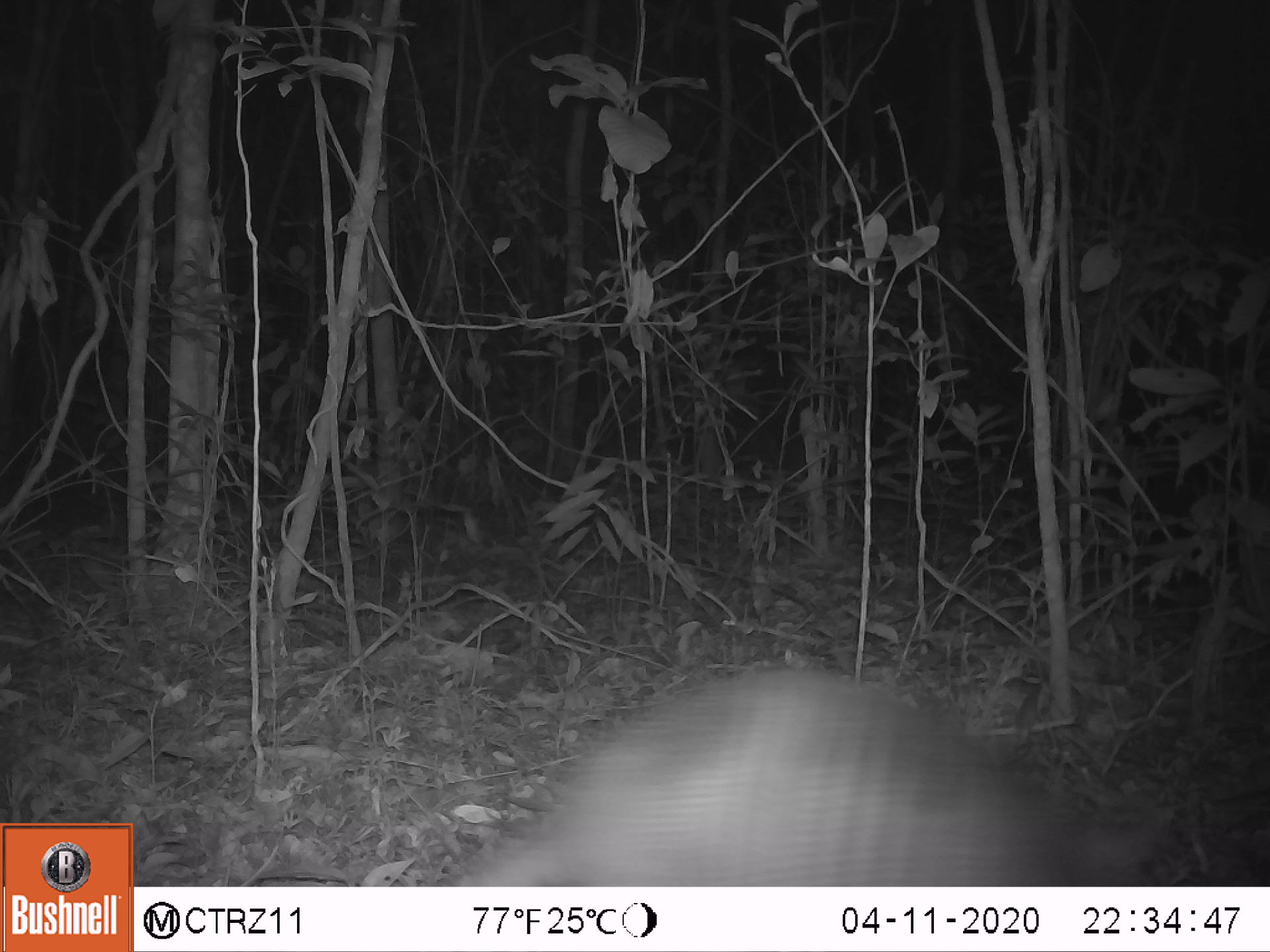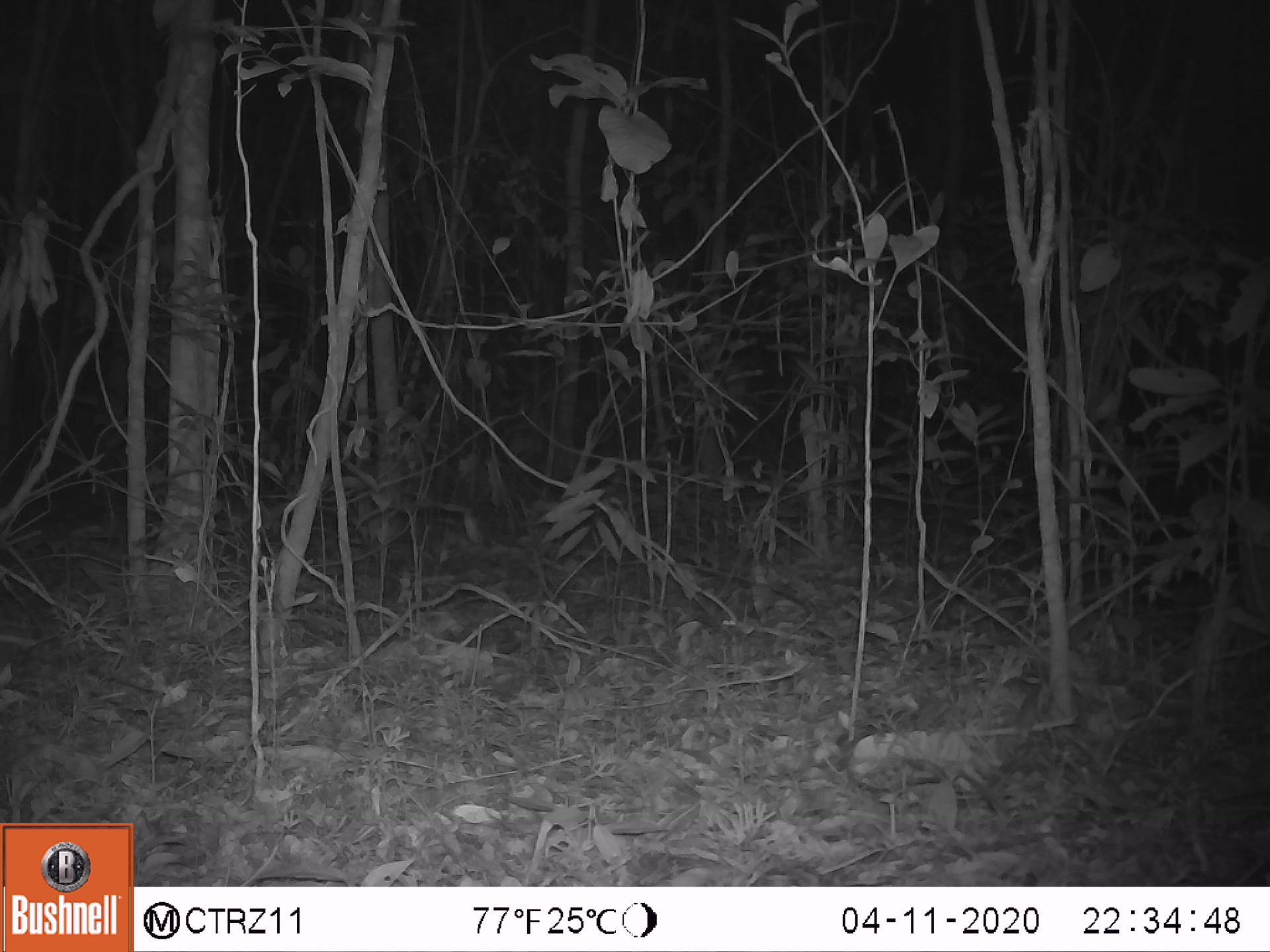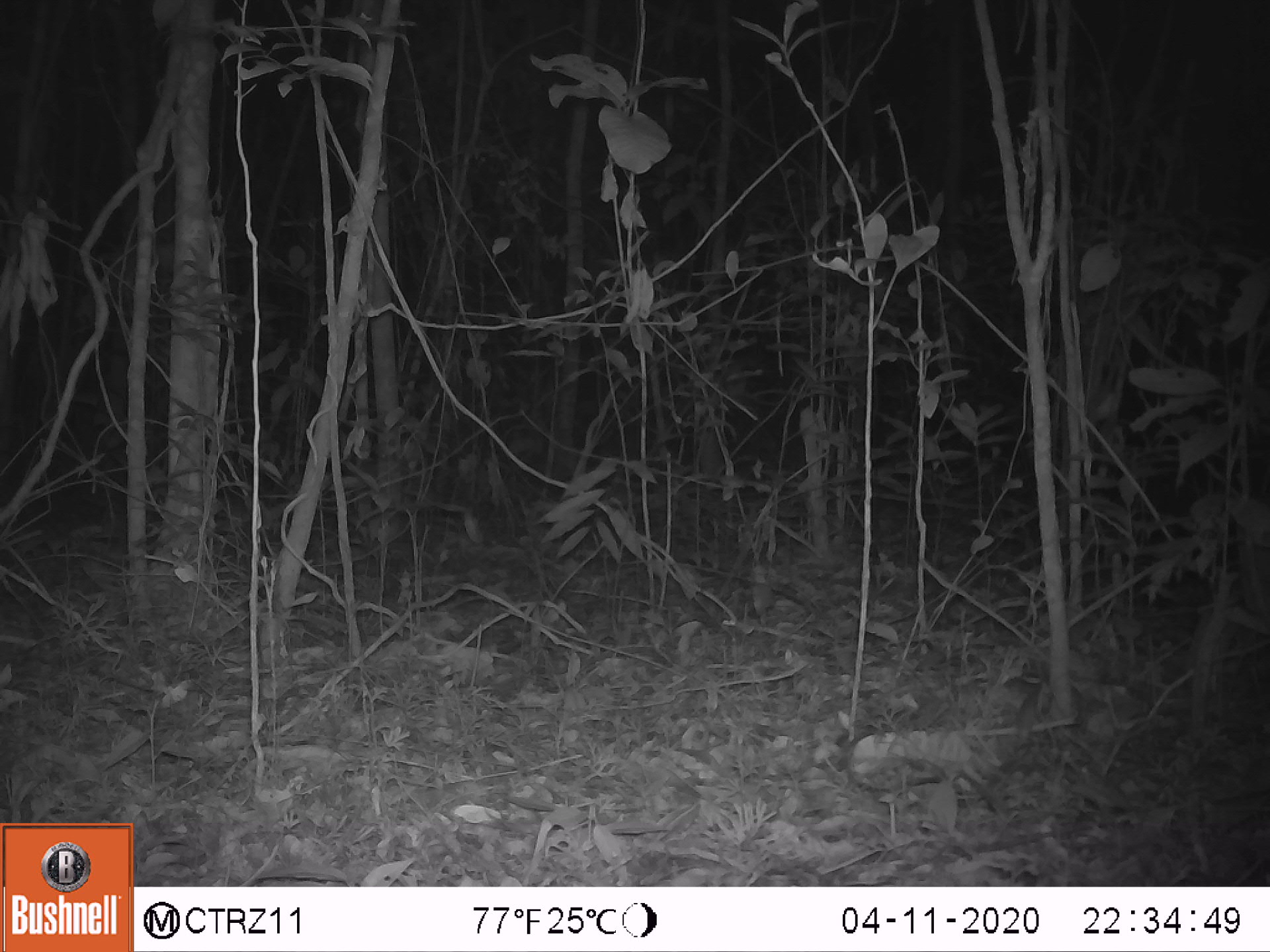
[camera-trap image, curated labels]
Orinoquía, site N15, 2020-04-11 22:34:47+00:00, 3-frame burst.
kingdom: Animalia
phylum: Chordata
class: Mammalia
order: Cingulata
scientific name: Cingulata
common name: armadillo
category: unknown armadillo